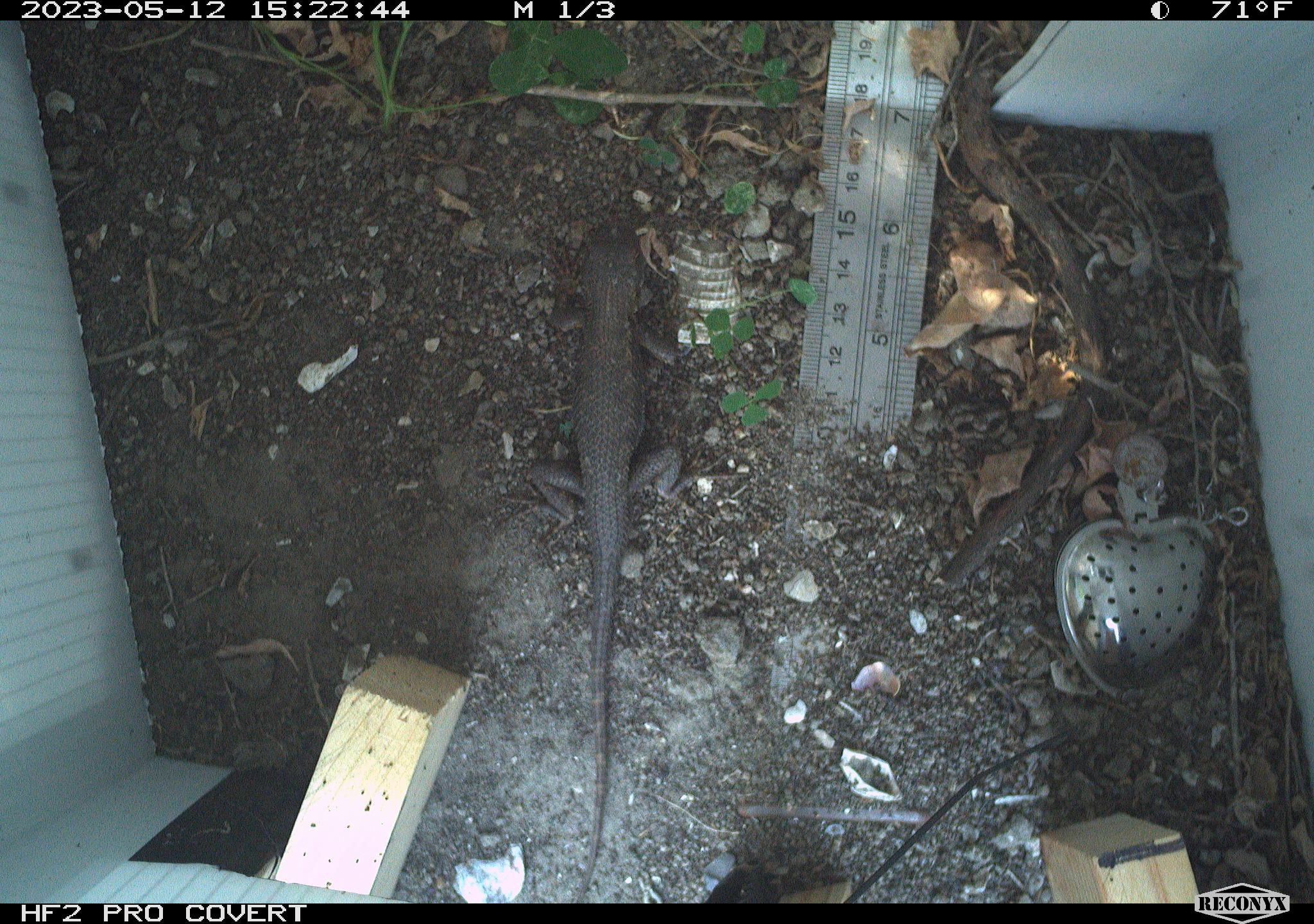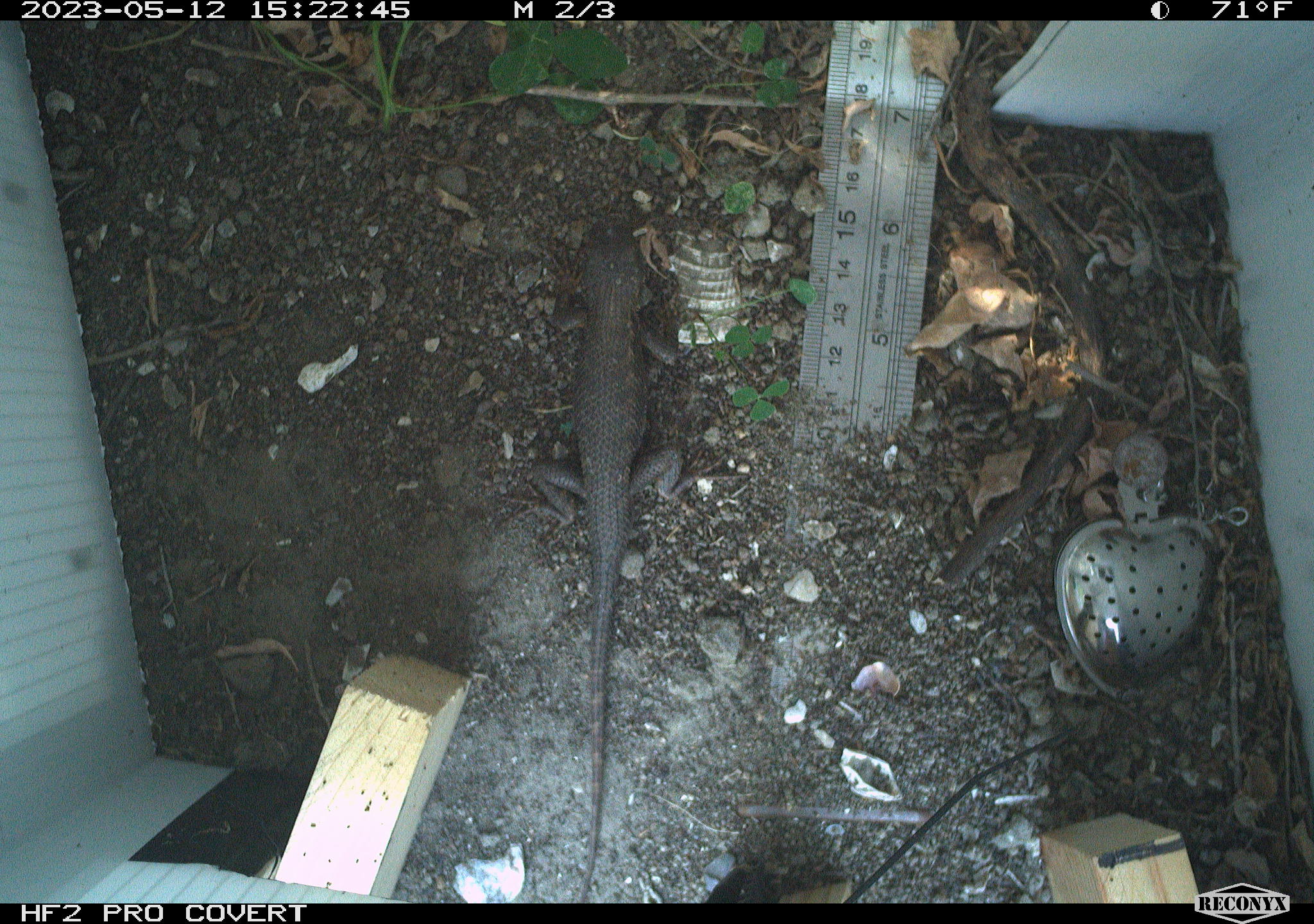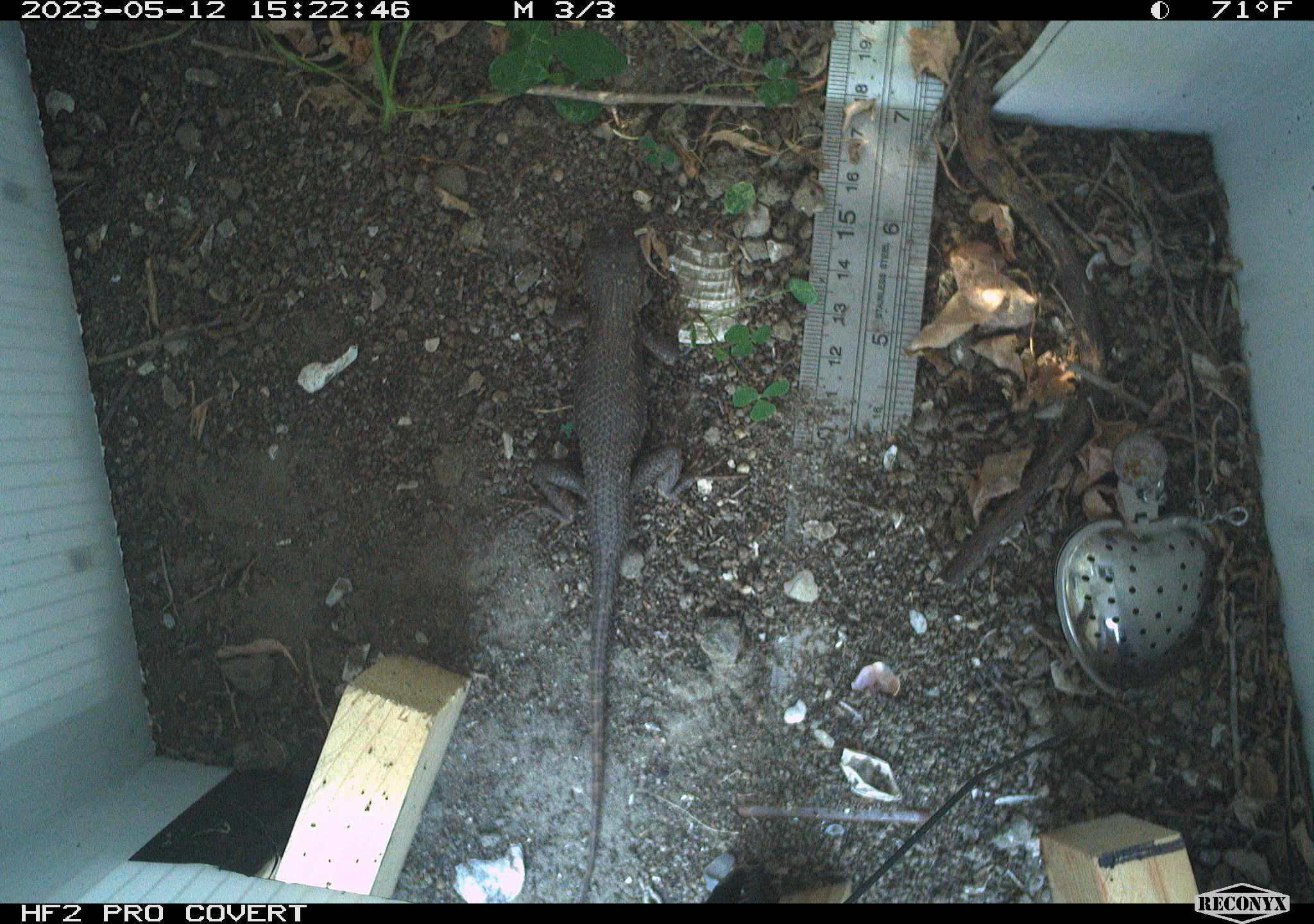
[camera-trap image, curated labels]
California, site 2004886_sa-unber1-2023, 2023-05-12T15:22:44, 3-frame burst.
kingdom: Animalia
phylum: Chordata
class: Reptilia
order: Squamata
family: Phrynosomatidae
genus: Sceloporus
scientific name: Sceloporus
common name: spiny lizards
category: sceloporus species